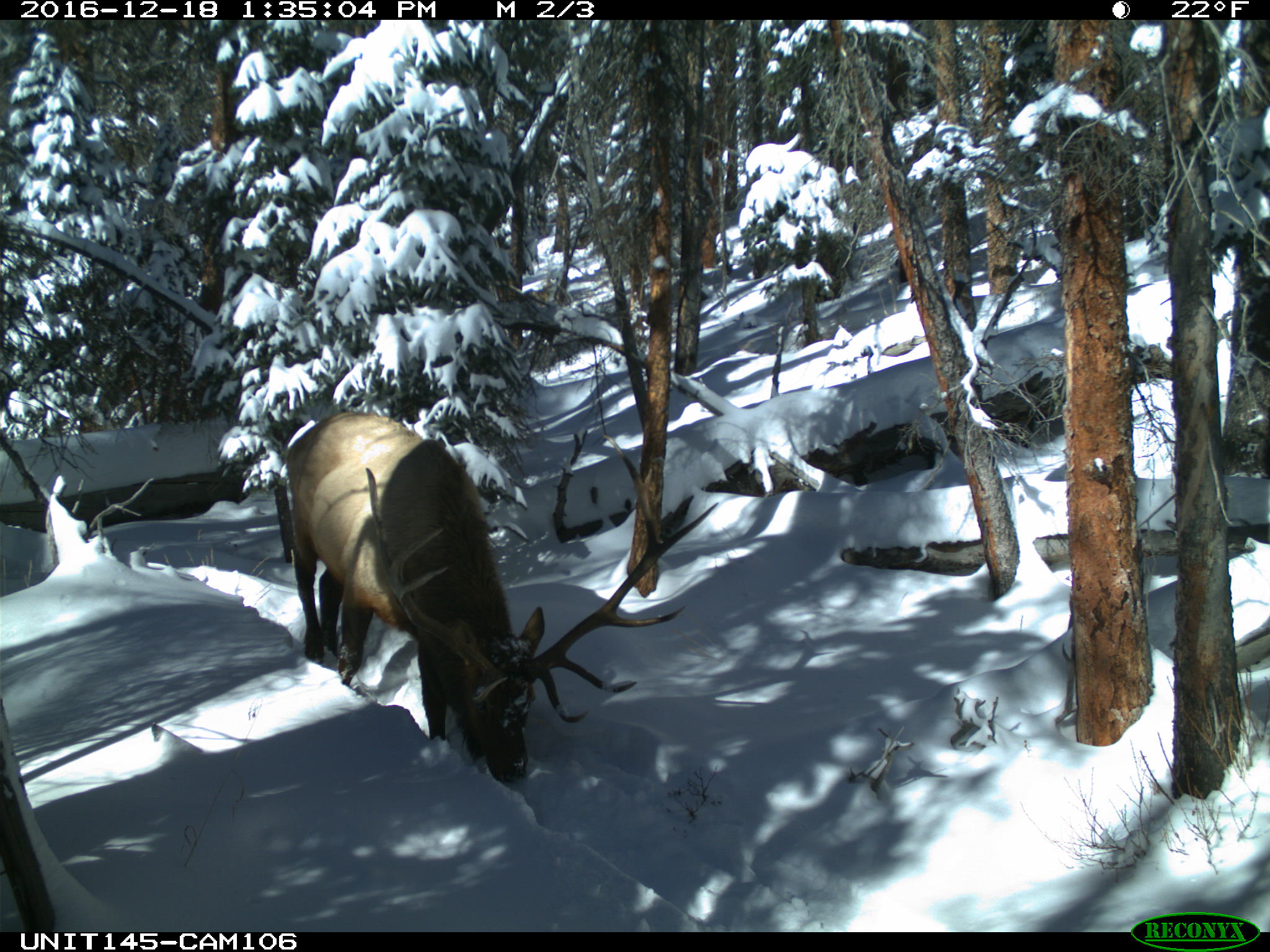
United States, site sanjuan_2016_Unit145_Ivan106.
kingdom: Animalia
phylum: Chordata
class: Mammalia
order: Artiodactyla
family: Cervidae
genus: Cervus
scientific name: Cervus elaphus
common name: red deer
Cervus elaphus (red deer).